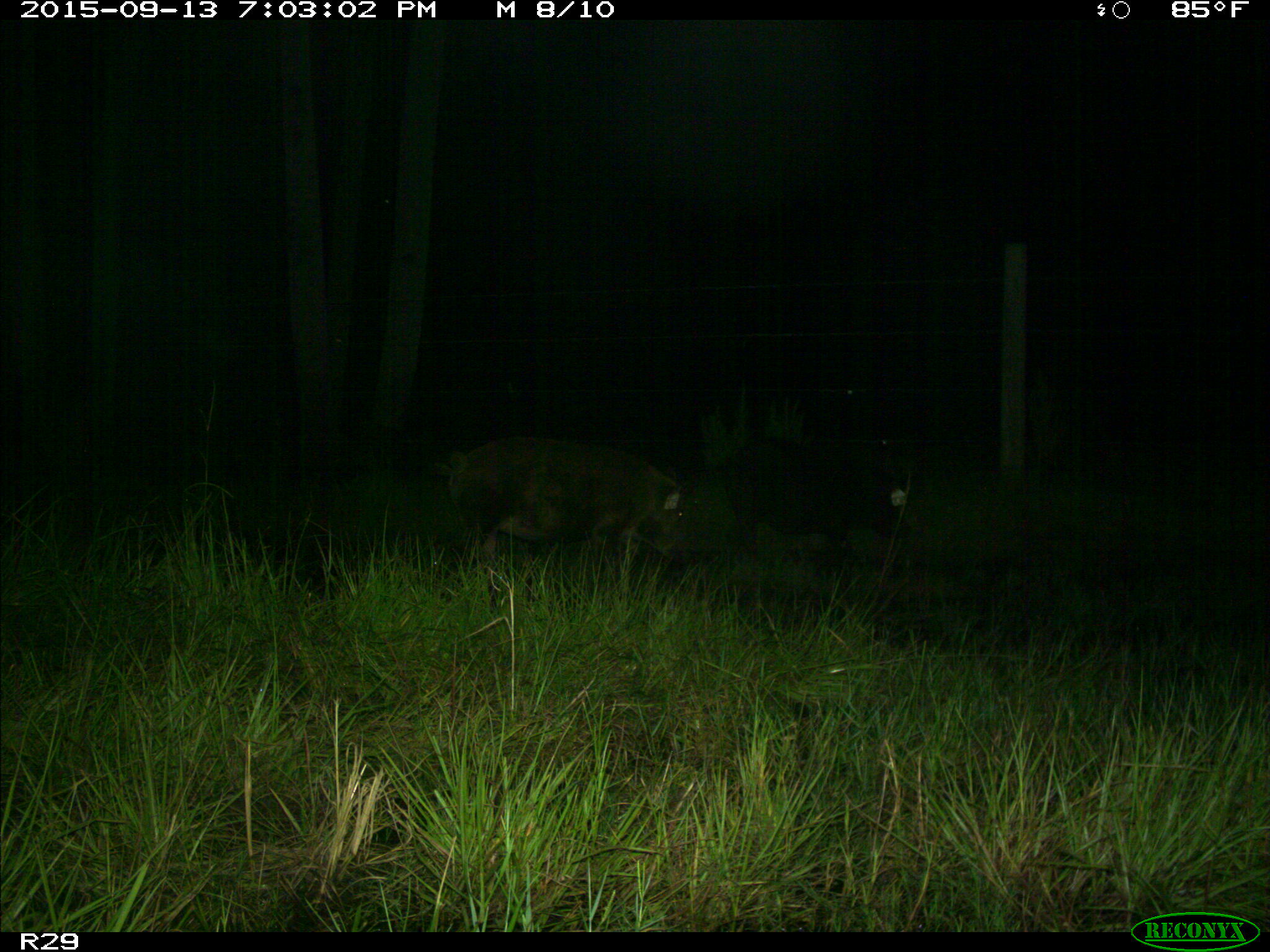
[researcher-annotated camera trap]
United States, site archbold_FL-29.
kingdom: Animalia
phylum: Chordata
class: Mammalia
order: Artiodactyla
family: Suidae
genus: Sus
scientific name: Sus scrofa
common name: wild boar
Sus scrofa (wild boar).